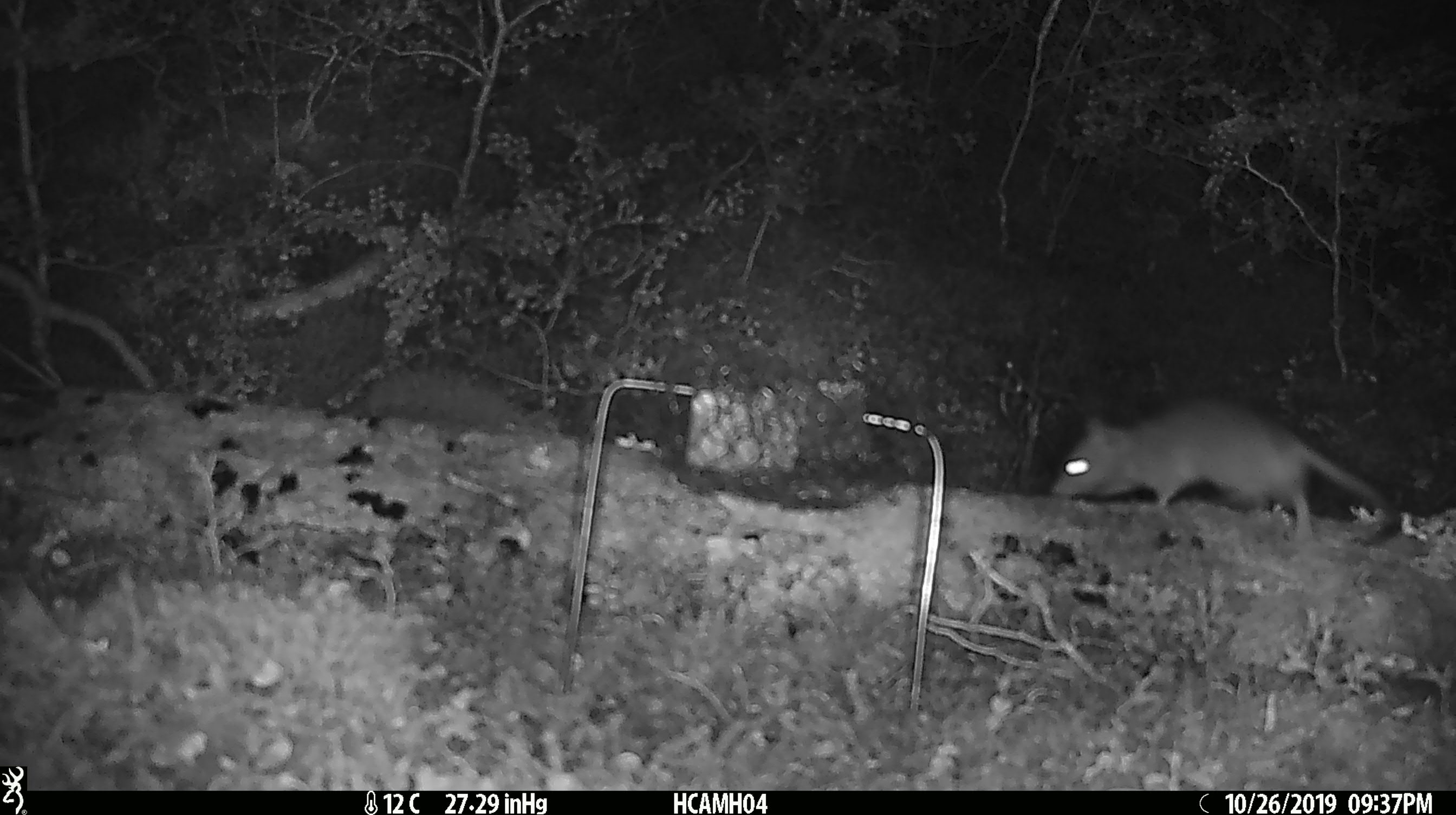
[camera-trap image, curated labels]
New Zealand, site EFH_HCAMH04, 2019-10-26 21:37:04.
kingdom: Animalia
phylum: Chordata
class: Mammalia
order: Rodentia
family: Muridae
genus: Rattus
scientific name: Rattus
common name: rat